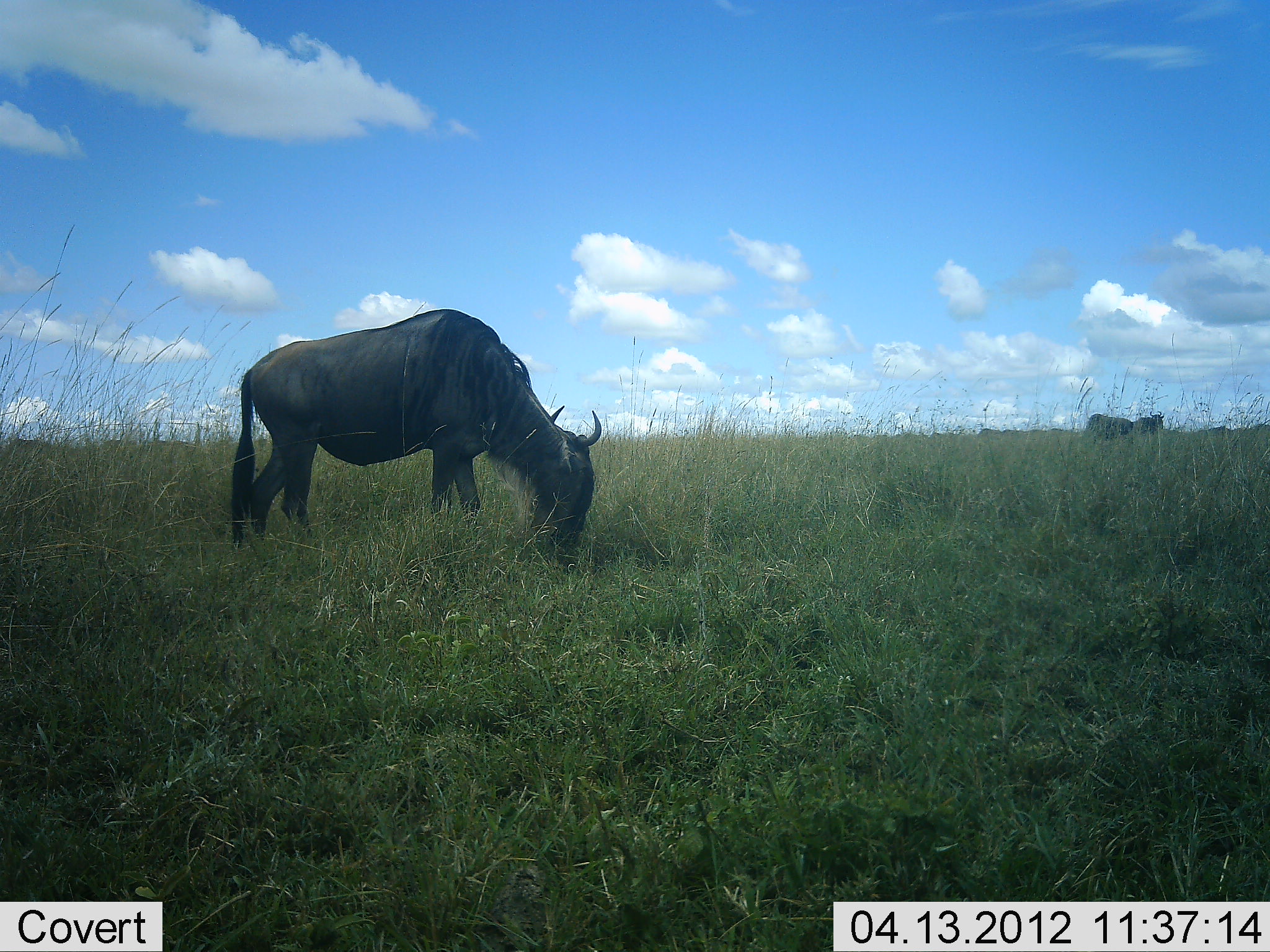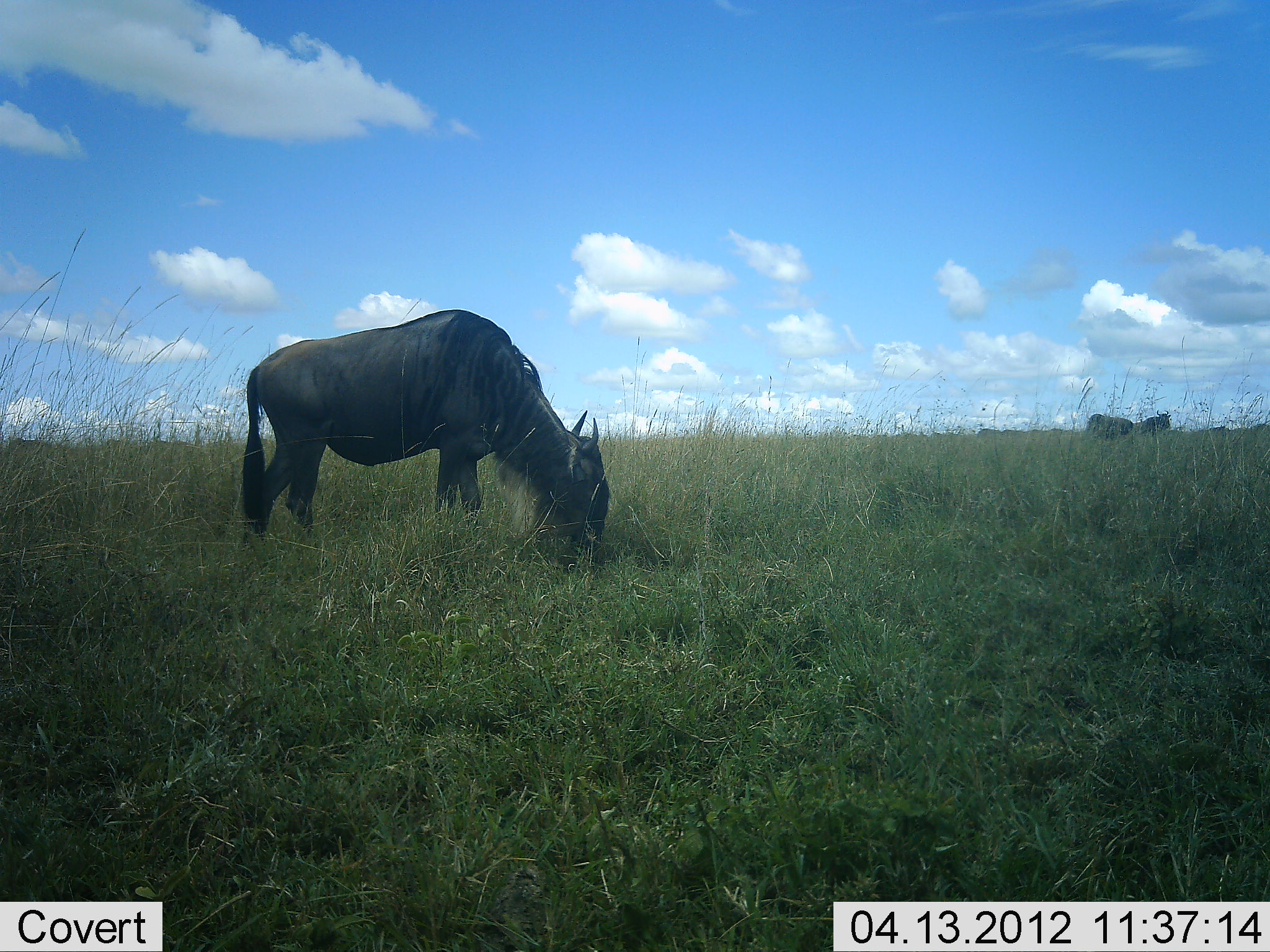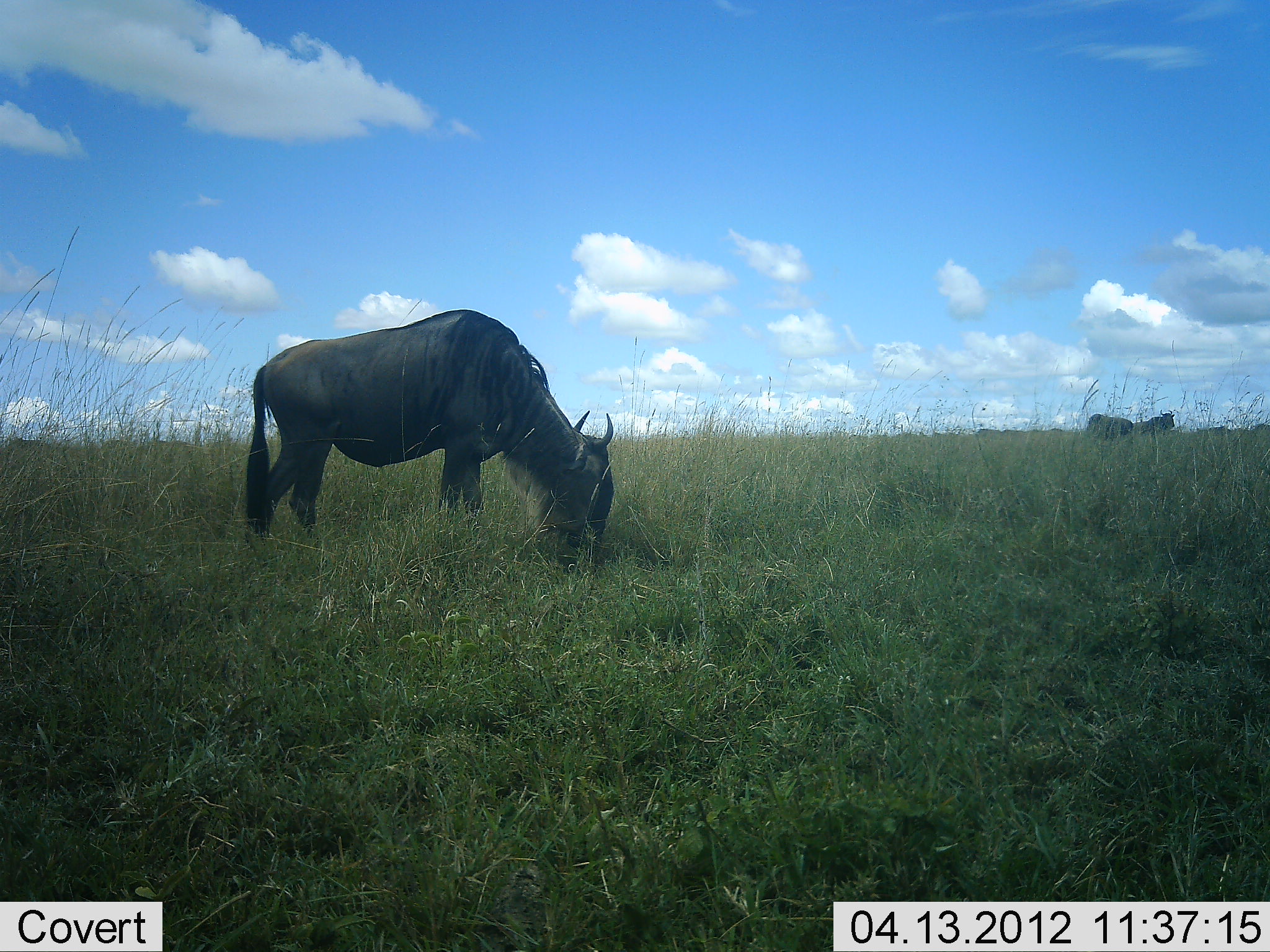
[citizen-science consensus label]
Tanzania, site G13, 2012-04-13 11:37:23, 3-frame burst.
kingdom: Animalia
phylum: Chordata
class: Mammalia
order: Artiodactyla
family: Bovidae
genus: Connochaetes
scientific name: Connochaetes taurinus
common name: blue wildebeest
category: wildebeest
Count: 3.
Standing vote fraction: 46%.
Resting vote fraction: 0%.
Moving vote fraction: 15%.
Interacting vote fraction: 0%.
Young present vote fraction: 0%.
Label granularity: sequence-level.